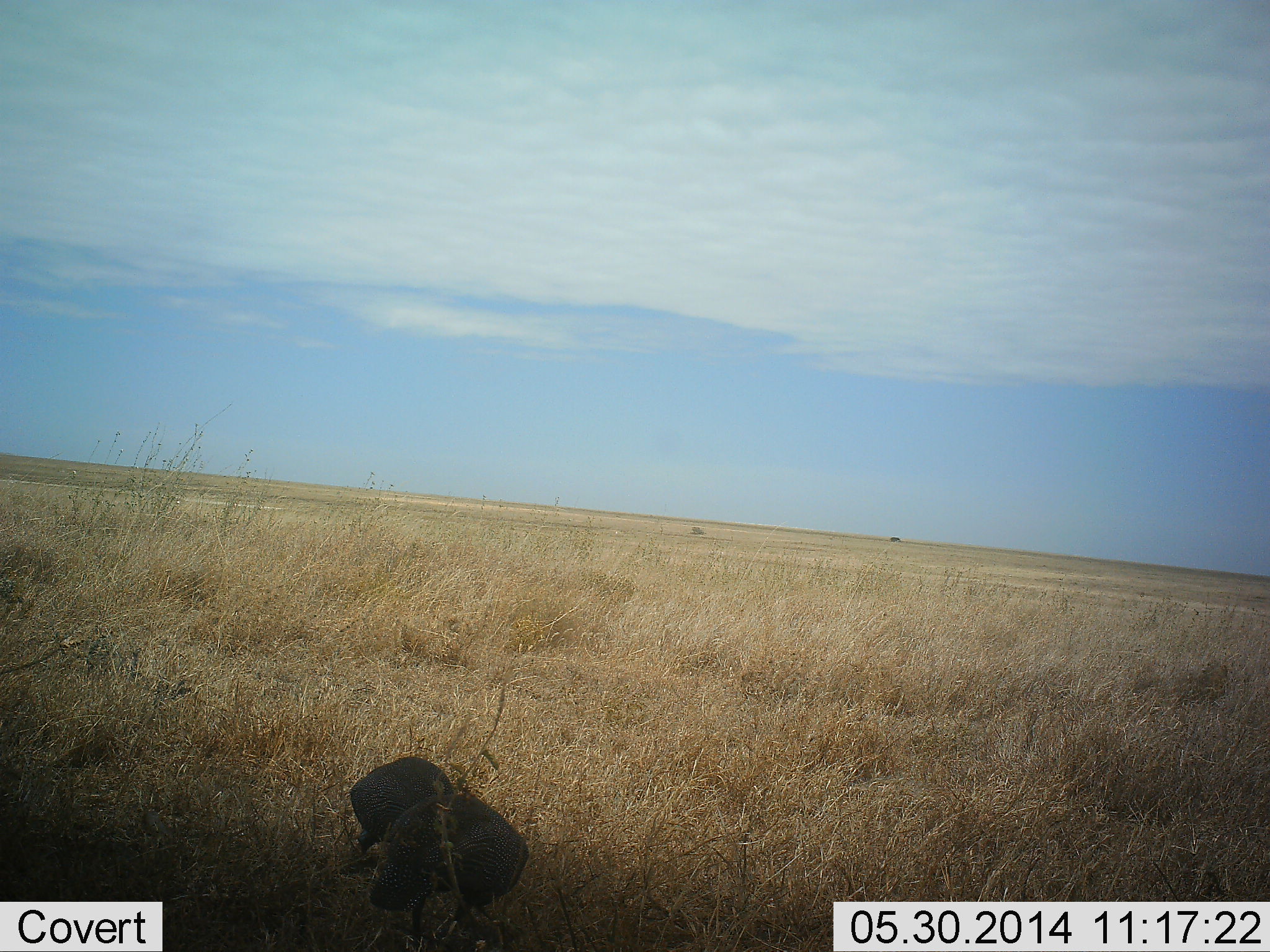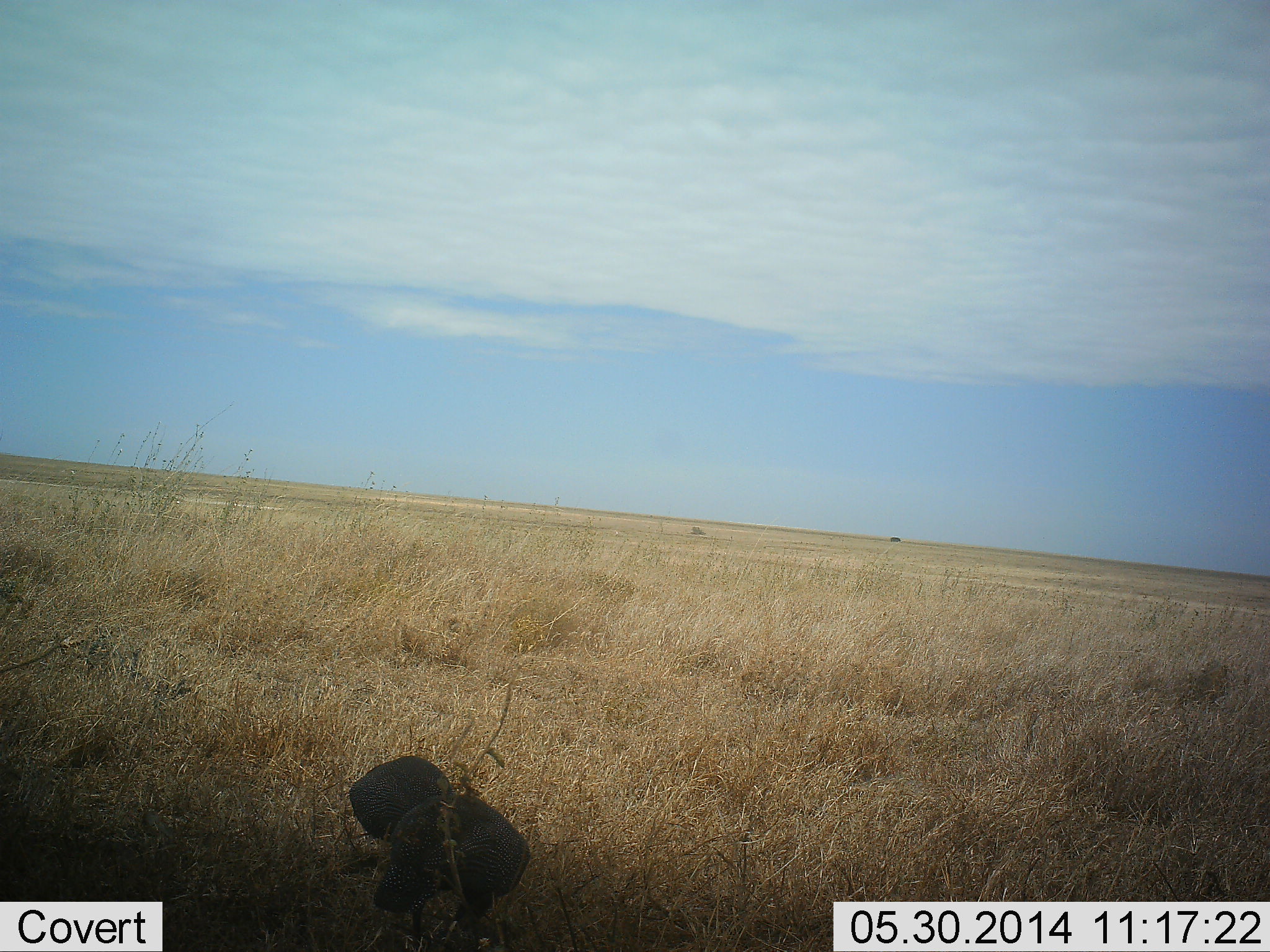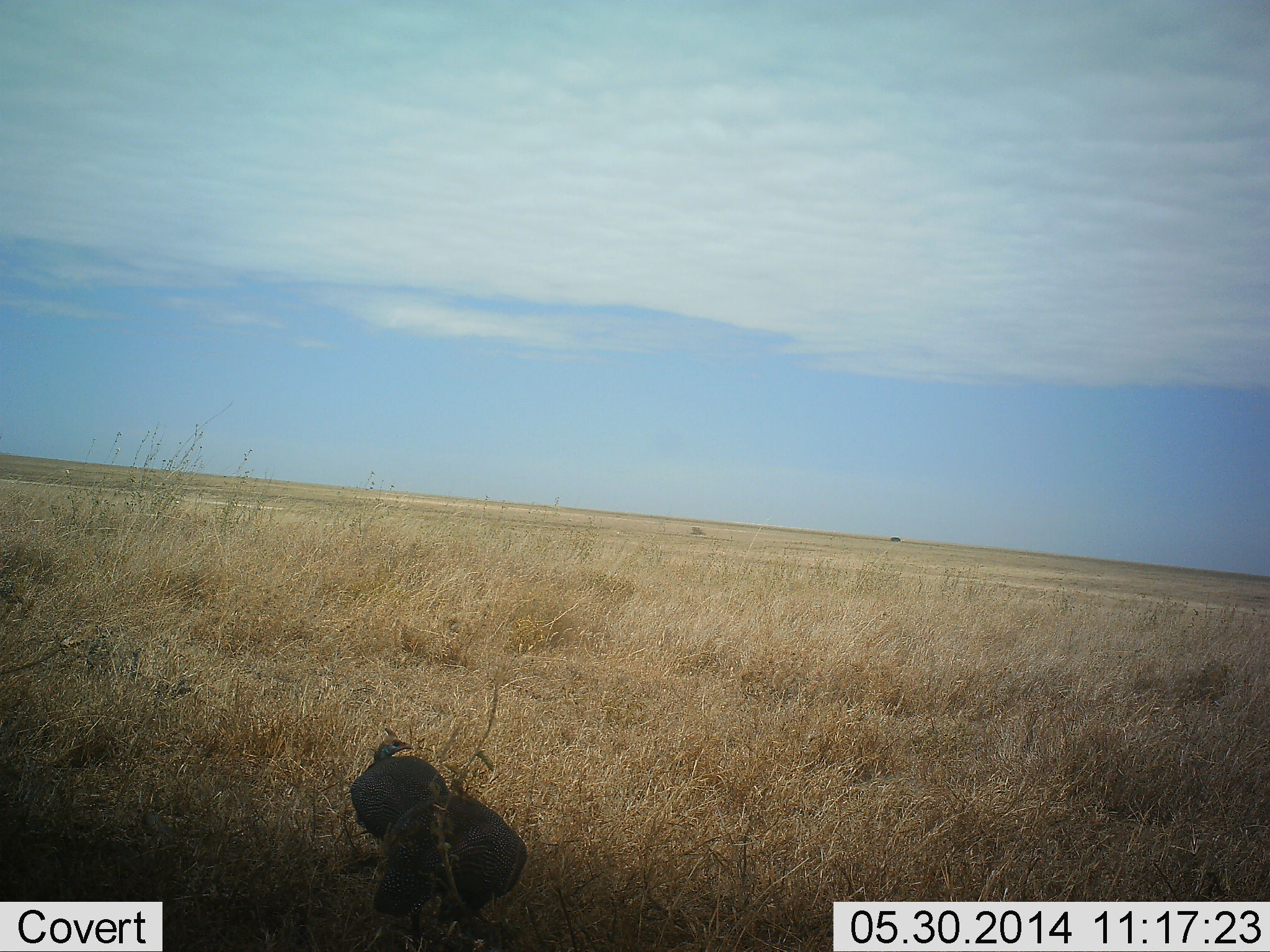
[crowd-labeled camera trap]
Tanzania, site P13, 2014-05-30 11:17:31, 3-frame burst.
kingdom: Animalia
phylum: Chordata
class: Aves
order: Galliformes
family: Numididae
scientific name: Numididae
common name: guinea fowl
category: guineafowl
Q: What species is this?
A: Guineafowl (guinea fowl) (Numididae).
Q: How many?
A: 2.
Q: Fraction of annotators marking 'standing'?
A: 50%.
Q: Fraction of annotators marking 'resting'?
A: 0%.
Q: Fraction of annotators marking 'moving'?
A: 0%.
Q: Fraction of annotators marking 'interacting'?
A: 0%.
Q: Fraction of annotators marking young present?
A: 0%.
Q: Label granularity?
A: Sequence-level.